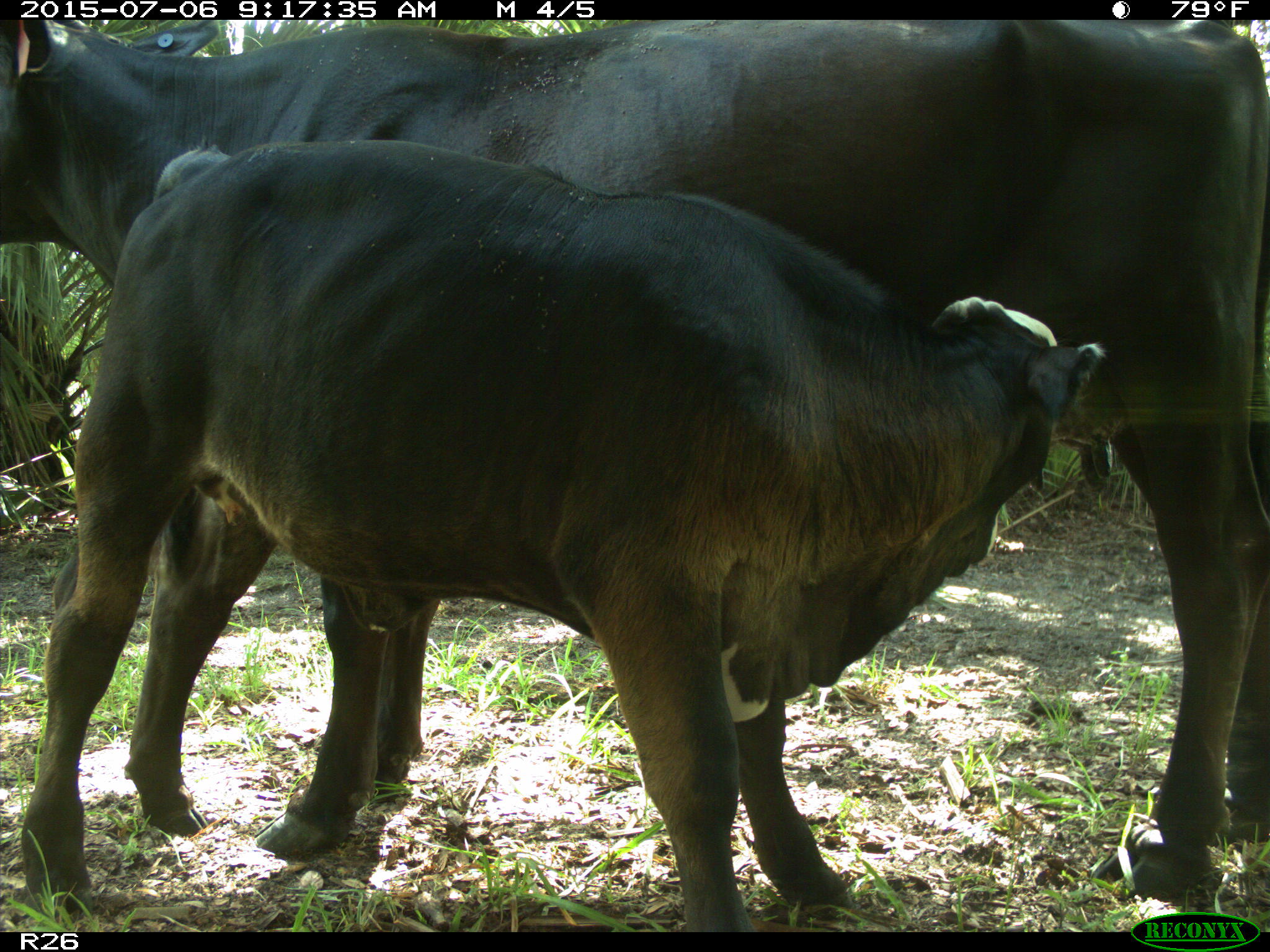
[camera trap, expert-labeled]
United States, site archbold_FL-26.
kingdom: Animalia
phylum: Chordata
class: Mammalia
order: Artiodactyla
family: Bovidae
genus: Bos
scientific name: Bos taurus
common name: domestic cow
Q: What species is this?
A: Bos taurus (domestic cow).